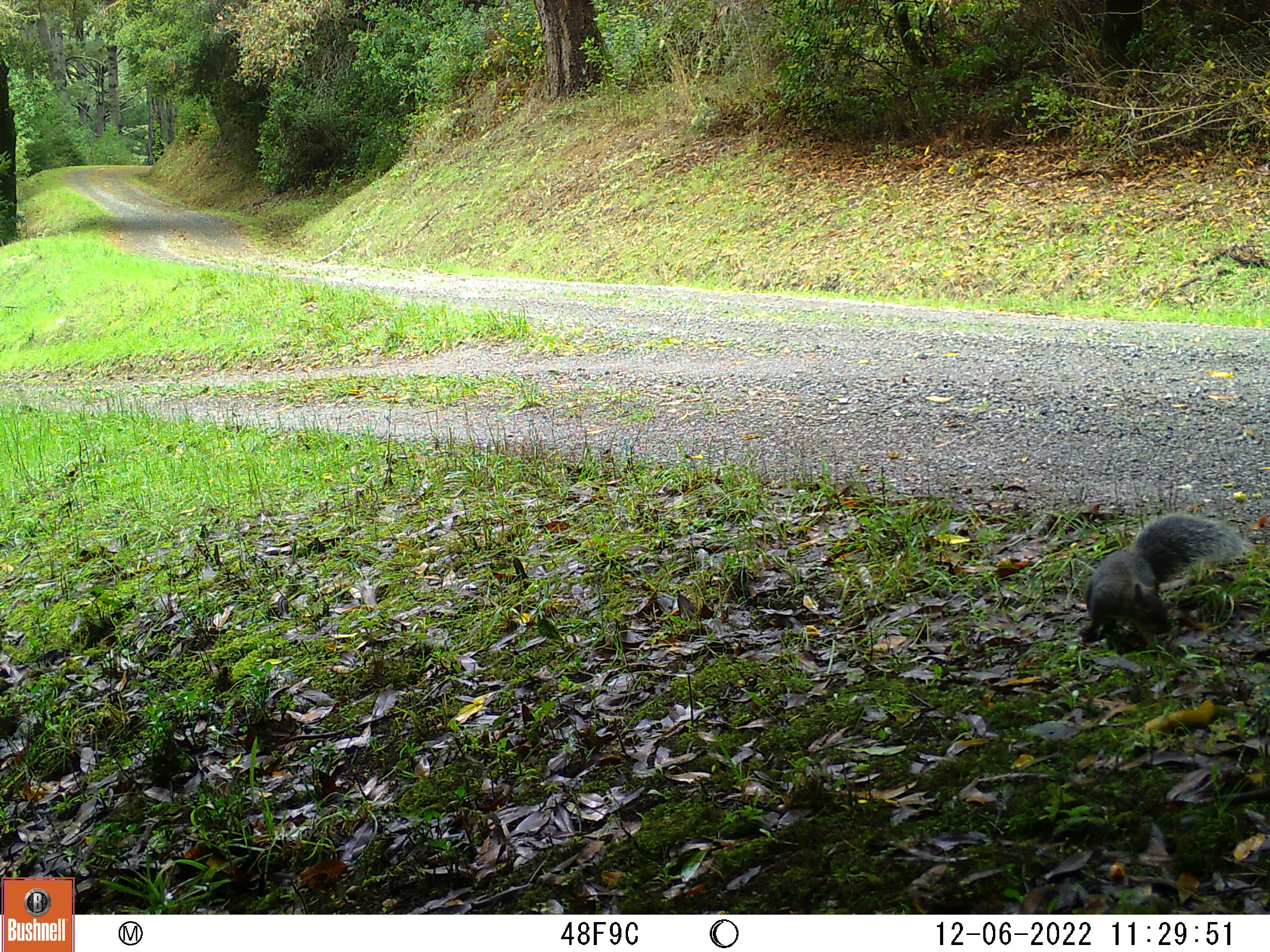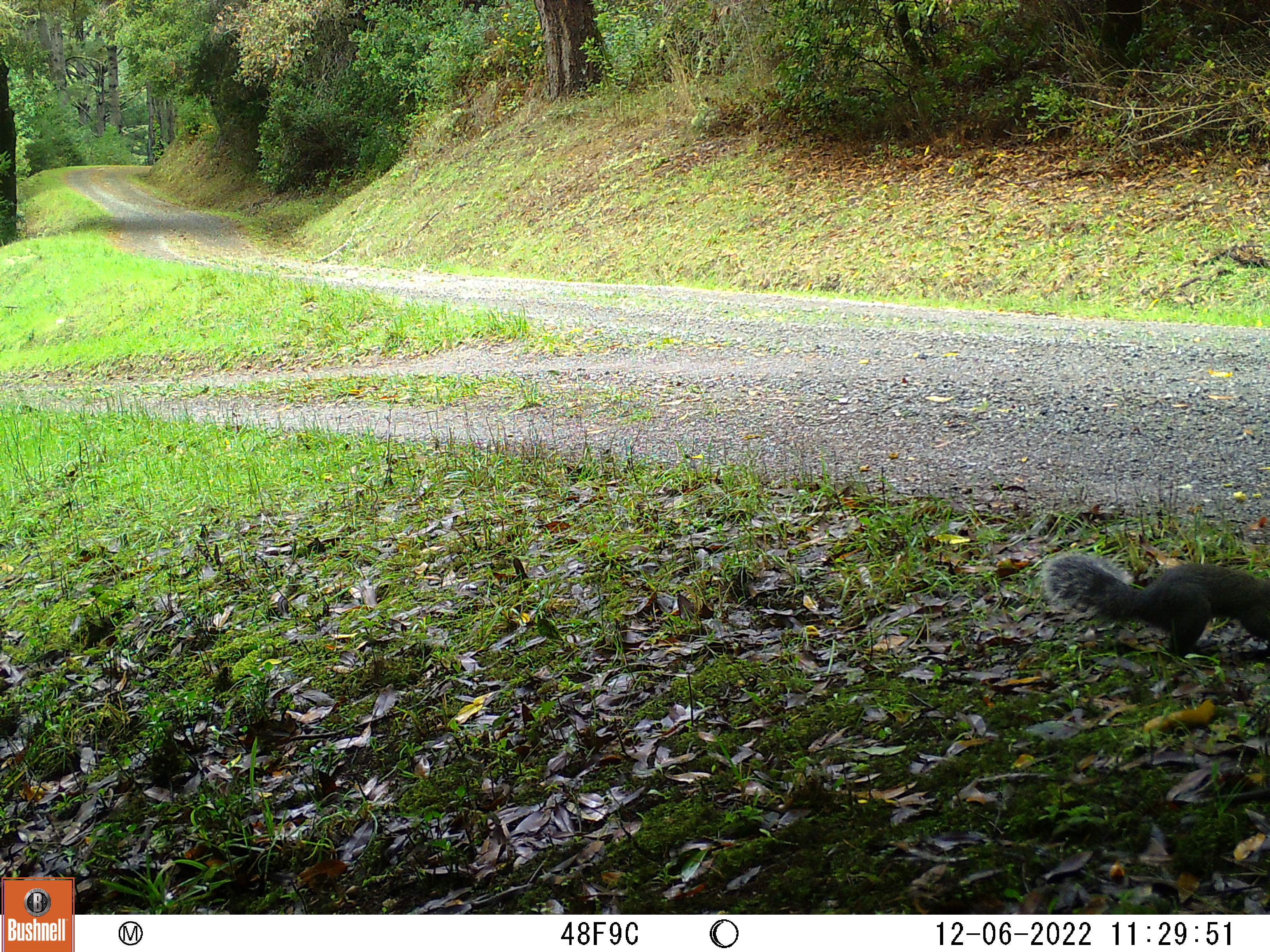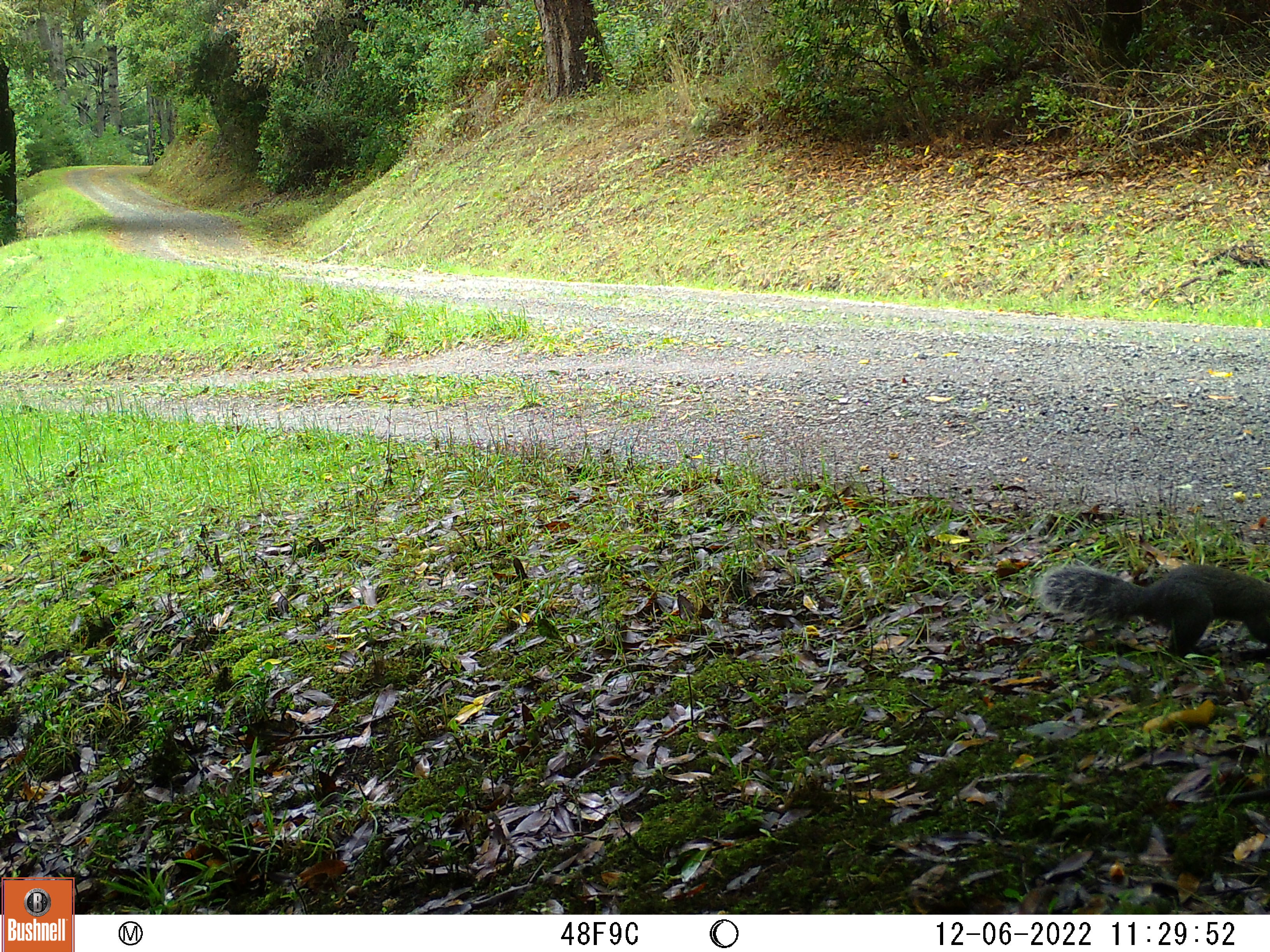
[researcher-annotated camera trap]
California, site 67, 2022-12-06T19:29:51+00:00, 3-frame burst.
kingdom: Animalia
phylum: Chordata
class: Mammalia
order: Rodentia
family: Sciuridae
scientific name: Sciuridae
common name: squirrel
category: unknown squirrel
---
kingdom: Animalia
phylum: Chordata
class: Mammalia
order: Rodentia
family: Sciuridae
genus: Sciurus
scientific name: Sciurus griseus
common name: western gray squirrel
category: western grey squirrel